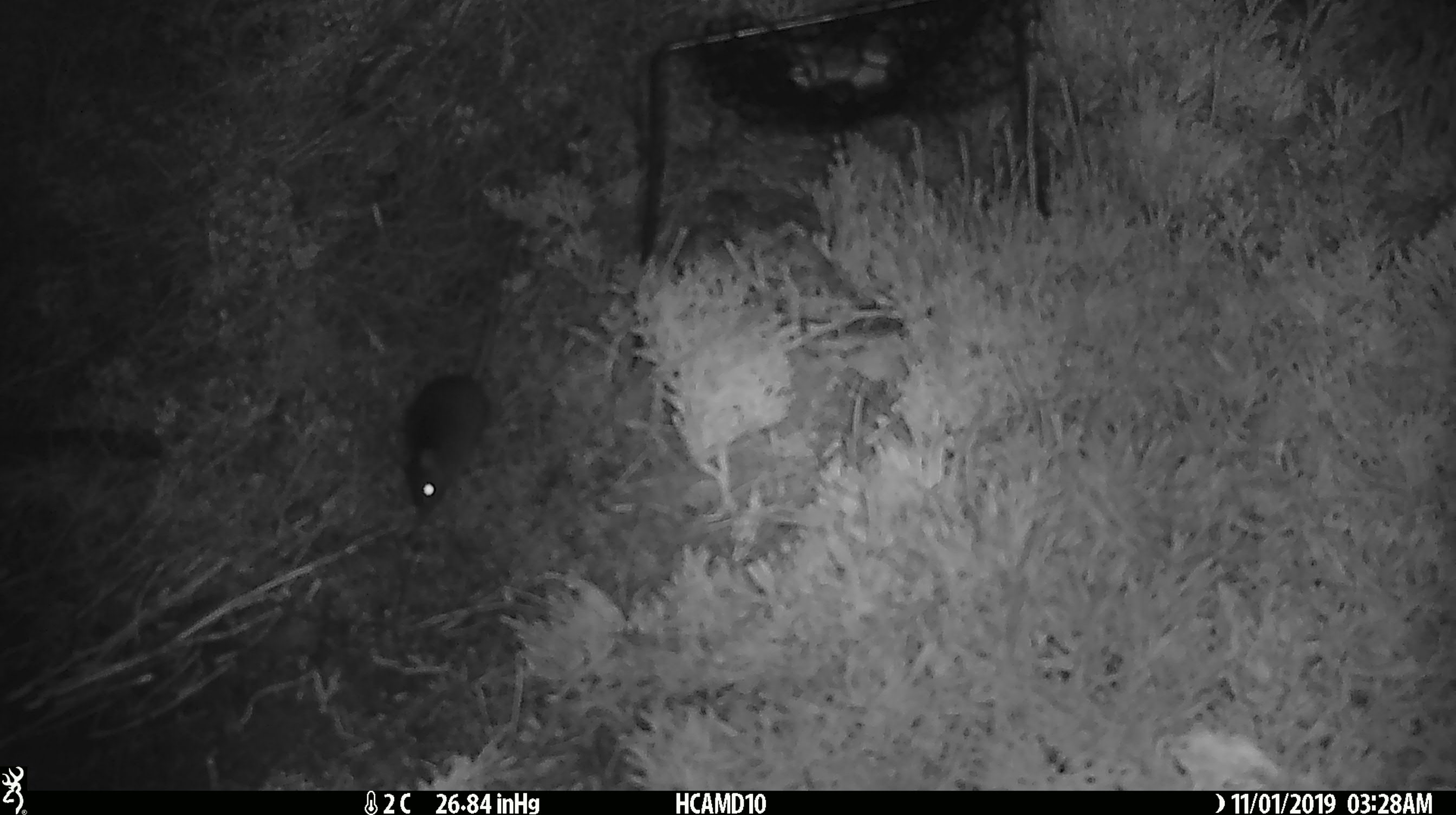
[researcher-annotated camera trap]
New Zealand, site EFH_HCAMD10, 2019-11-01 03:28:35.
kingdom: Animalia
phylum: Chordata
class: Mammalia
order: Rodentia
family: Muridae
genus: Mus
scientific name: Mus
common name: mouse